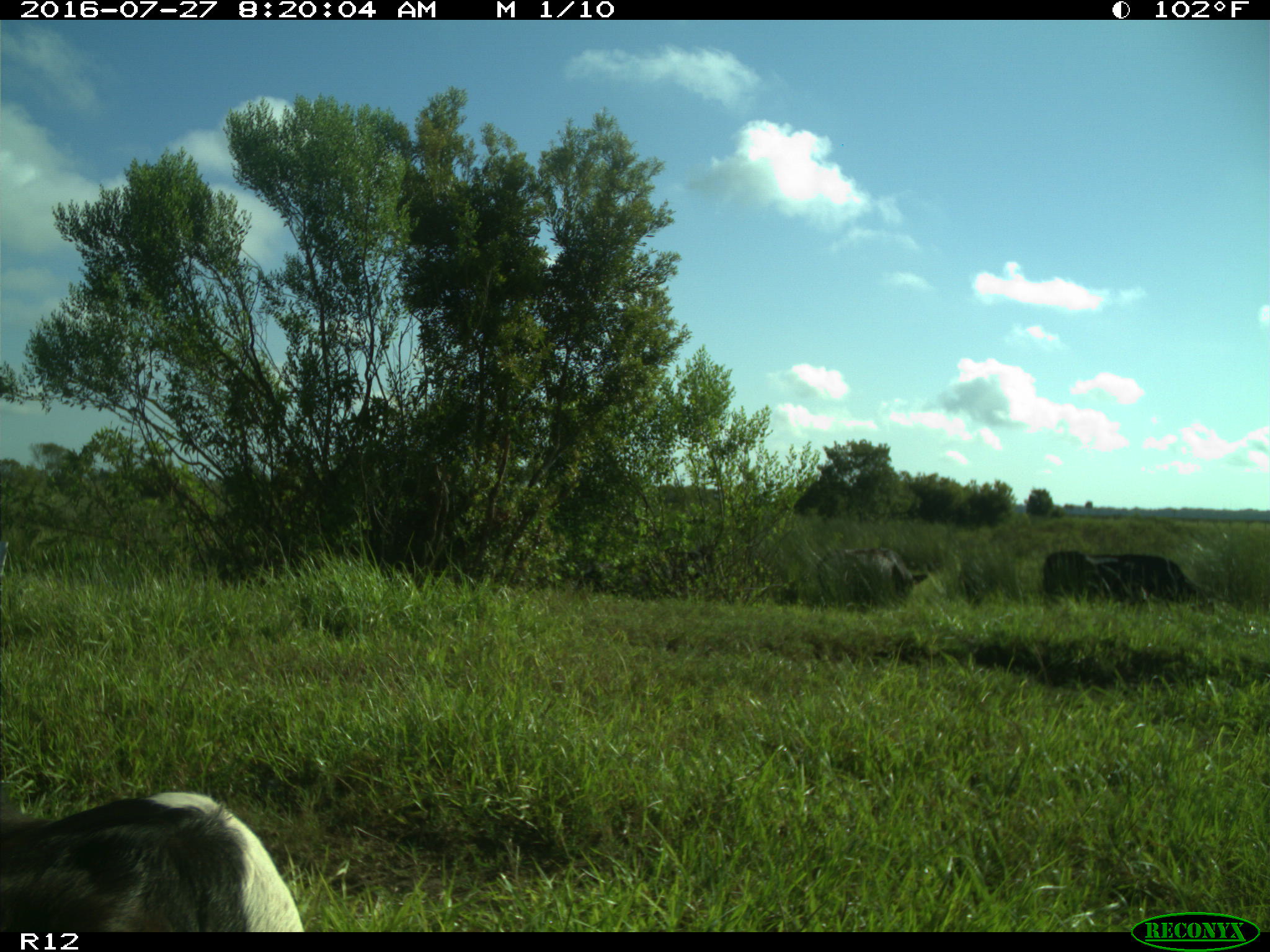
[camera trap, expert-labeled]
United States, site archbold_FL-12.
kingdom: Animalia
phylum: Chordata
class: Mammalia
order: Artiodactyla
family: Bovidae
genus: Bos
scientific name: Bos taurus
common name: domestic cow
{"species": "Bos taurus (domestic cow)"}